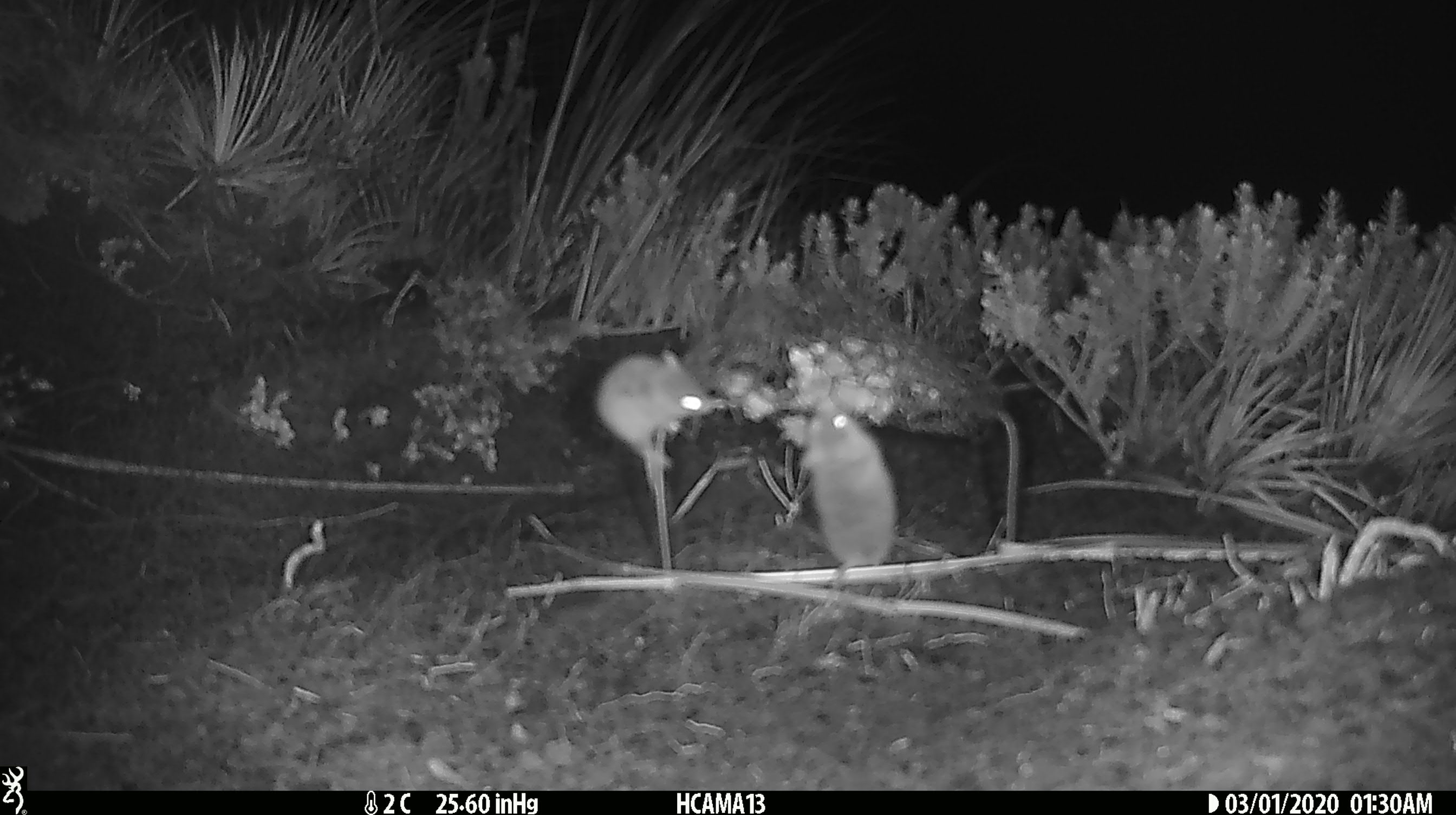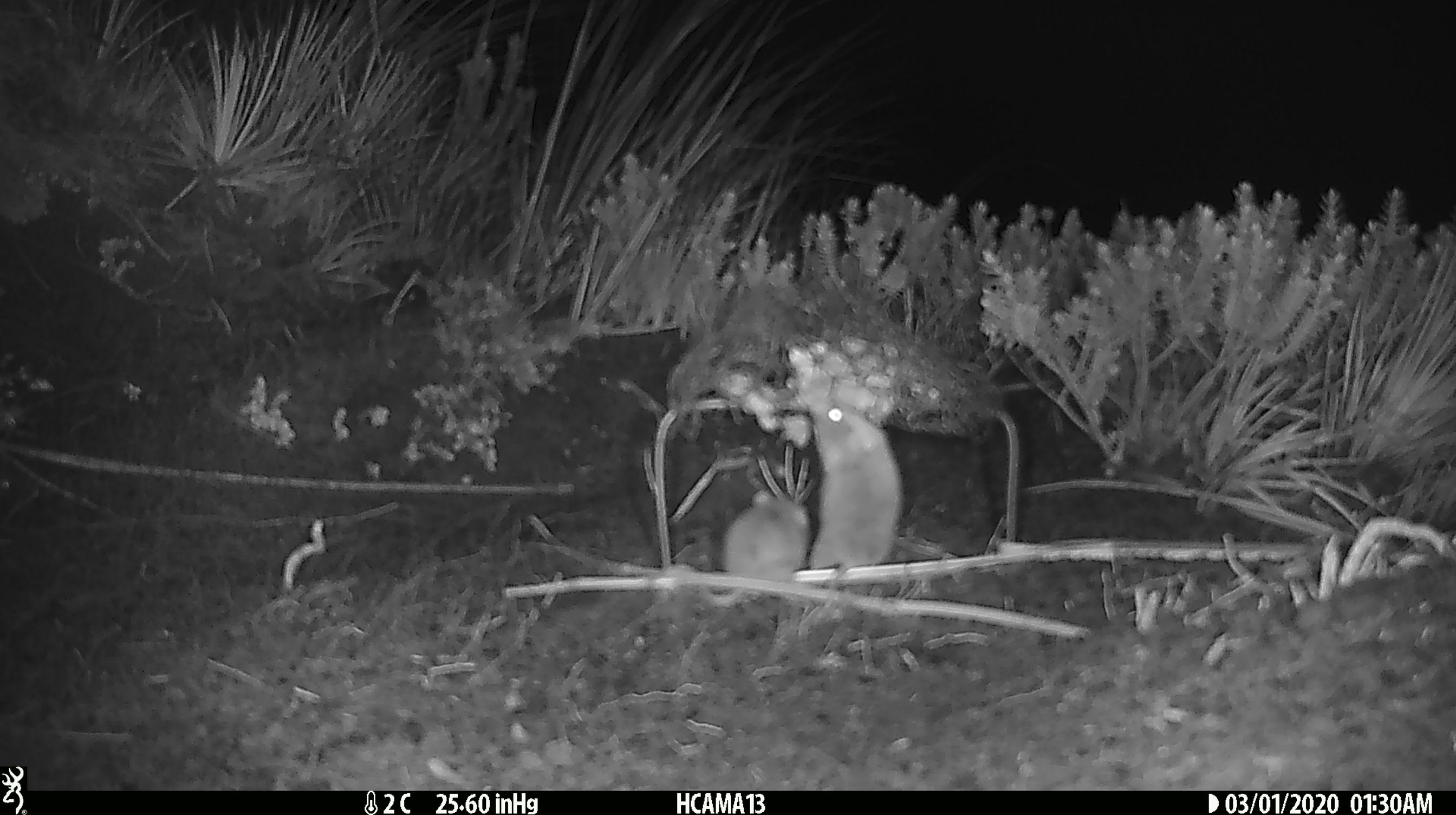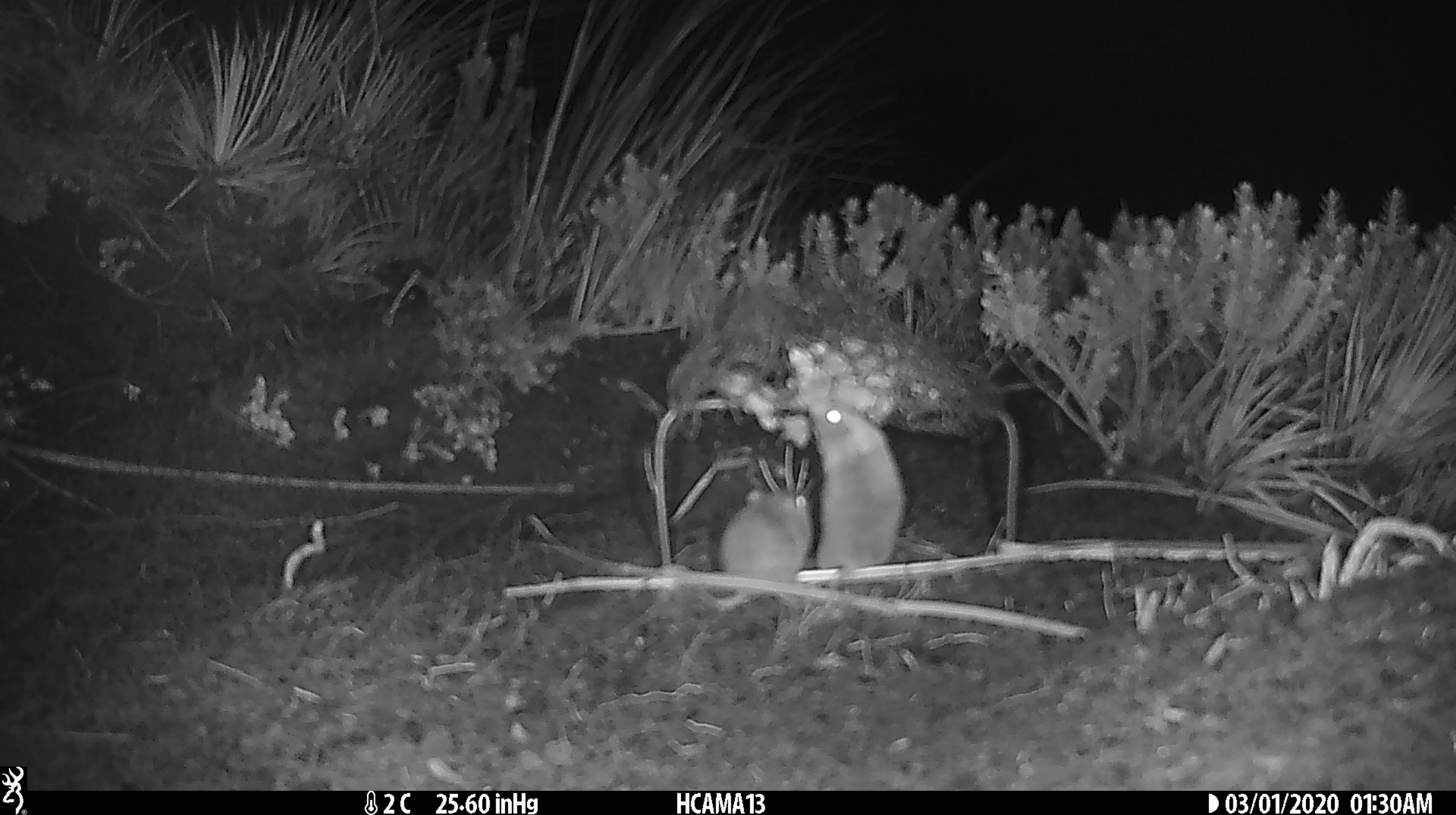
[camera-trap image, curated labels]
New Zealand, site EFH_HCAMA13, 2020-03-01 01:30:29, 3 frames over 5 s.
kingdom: Animalia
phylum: Chordata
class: Mammalia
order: Rodentia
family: Muridae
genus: Mus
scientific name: Mus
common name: mouse